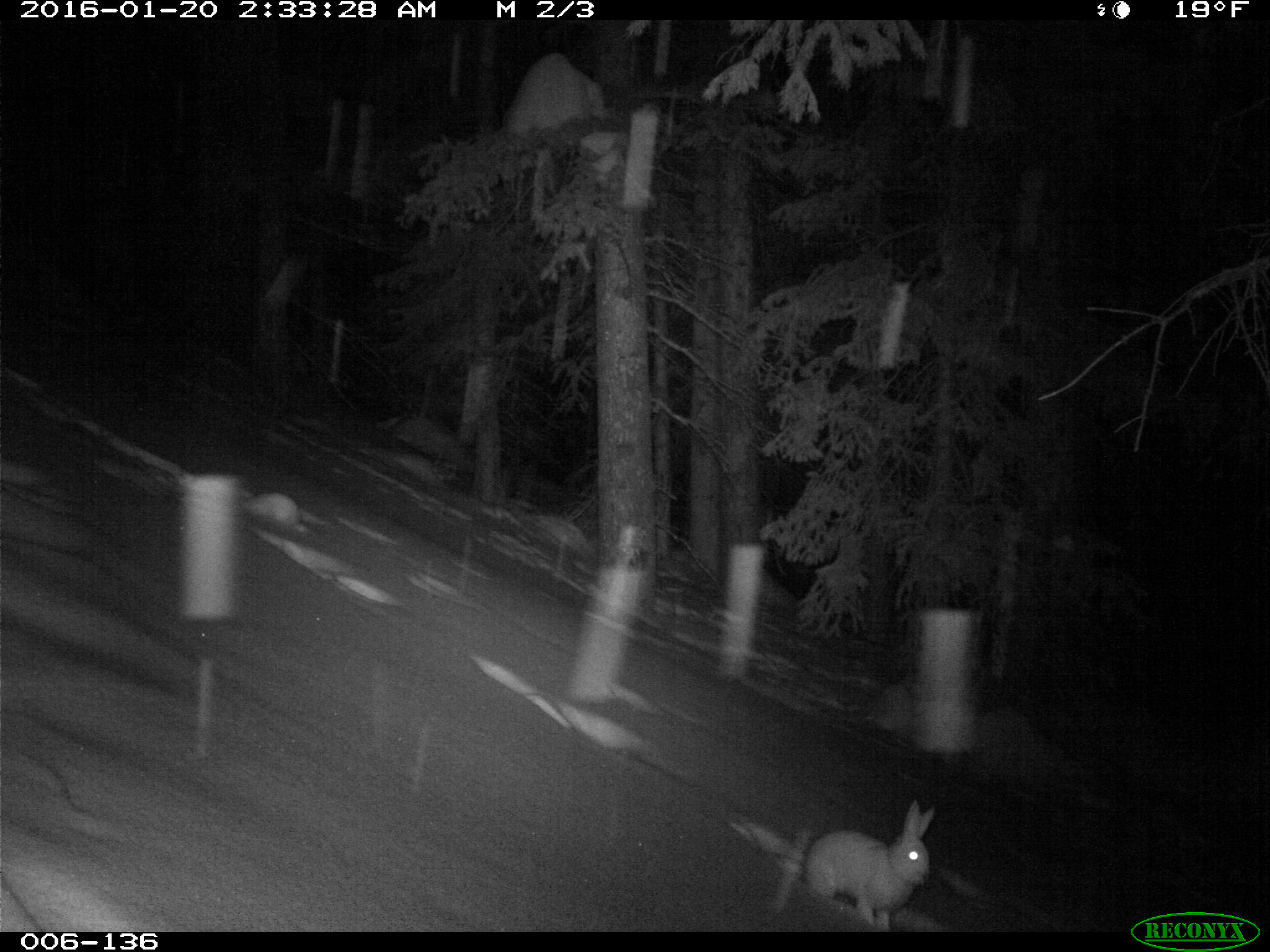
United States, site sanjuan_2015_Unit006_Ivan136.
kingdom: Animalia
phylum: Chordata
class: Mammalia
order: Lagomorpha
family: Leporidae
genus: Lepus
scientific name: Lepus americanus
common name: snowshoe hare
Lepus americanus (snowshoe hare).